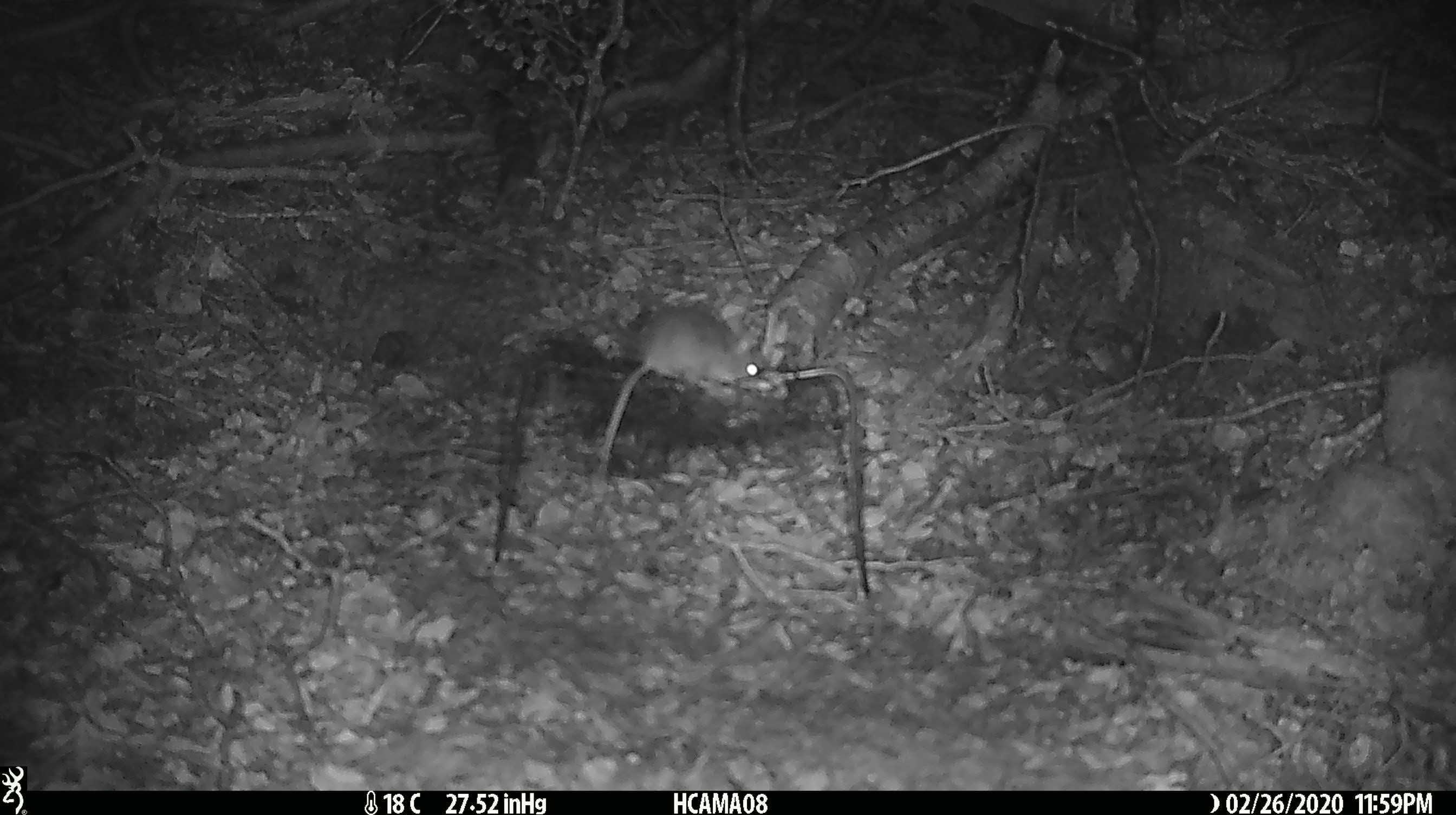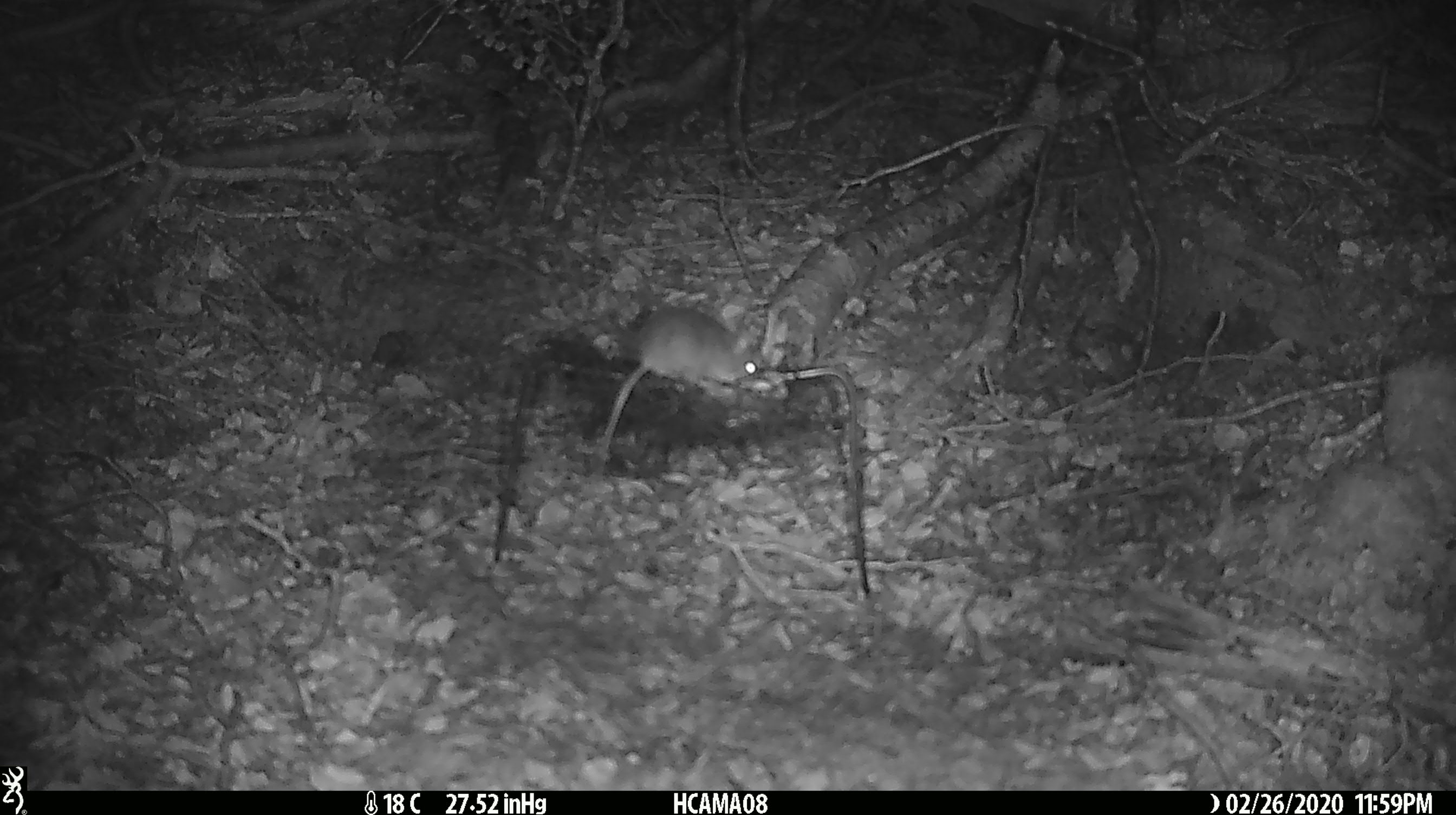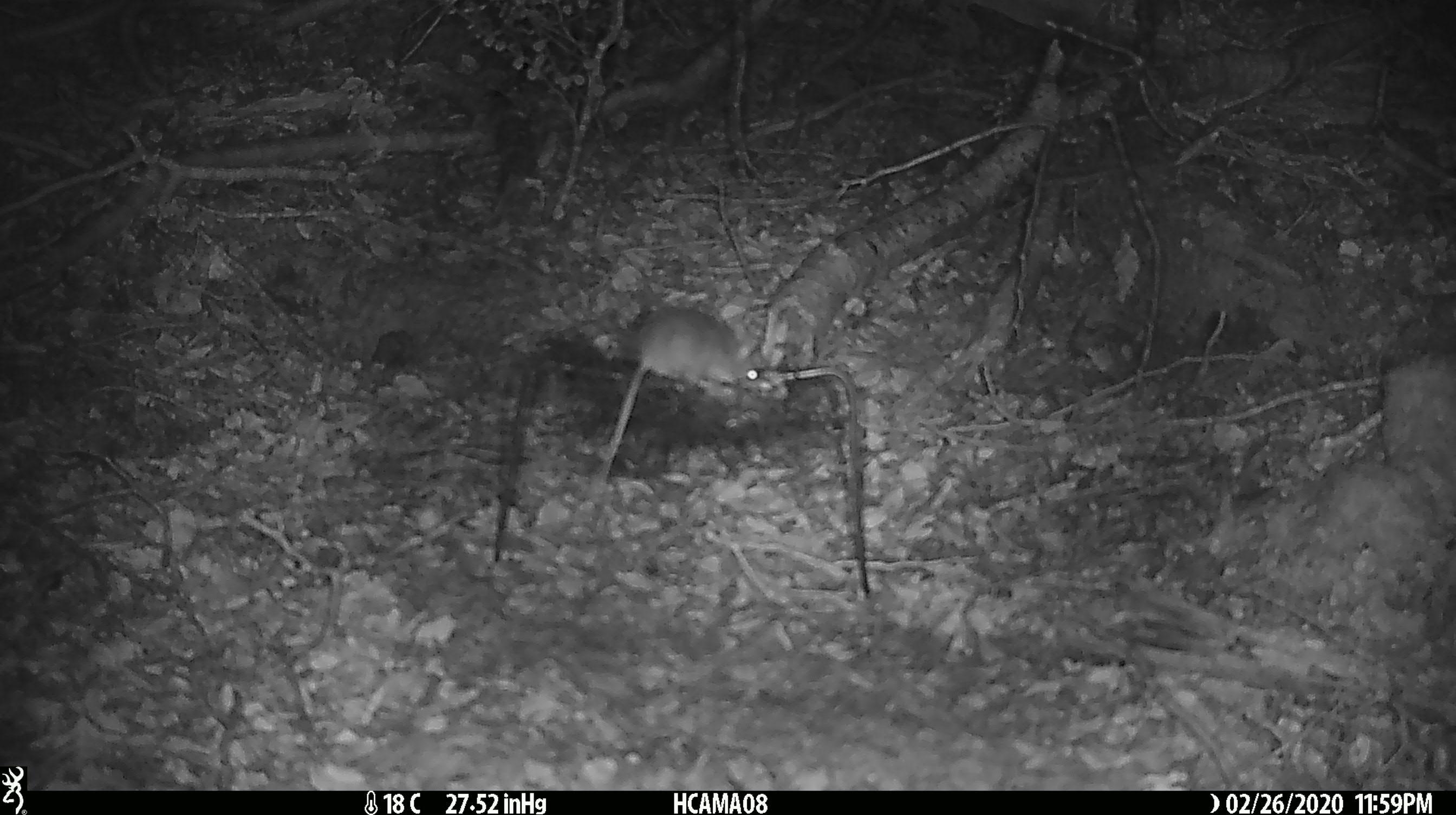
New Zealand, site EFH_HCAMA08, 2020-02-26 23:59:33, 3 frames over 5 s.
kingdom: Animalia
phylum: Chordata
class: Mammalia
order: Rodentia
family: Muridae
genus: Mus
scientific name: Mus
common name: mouse